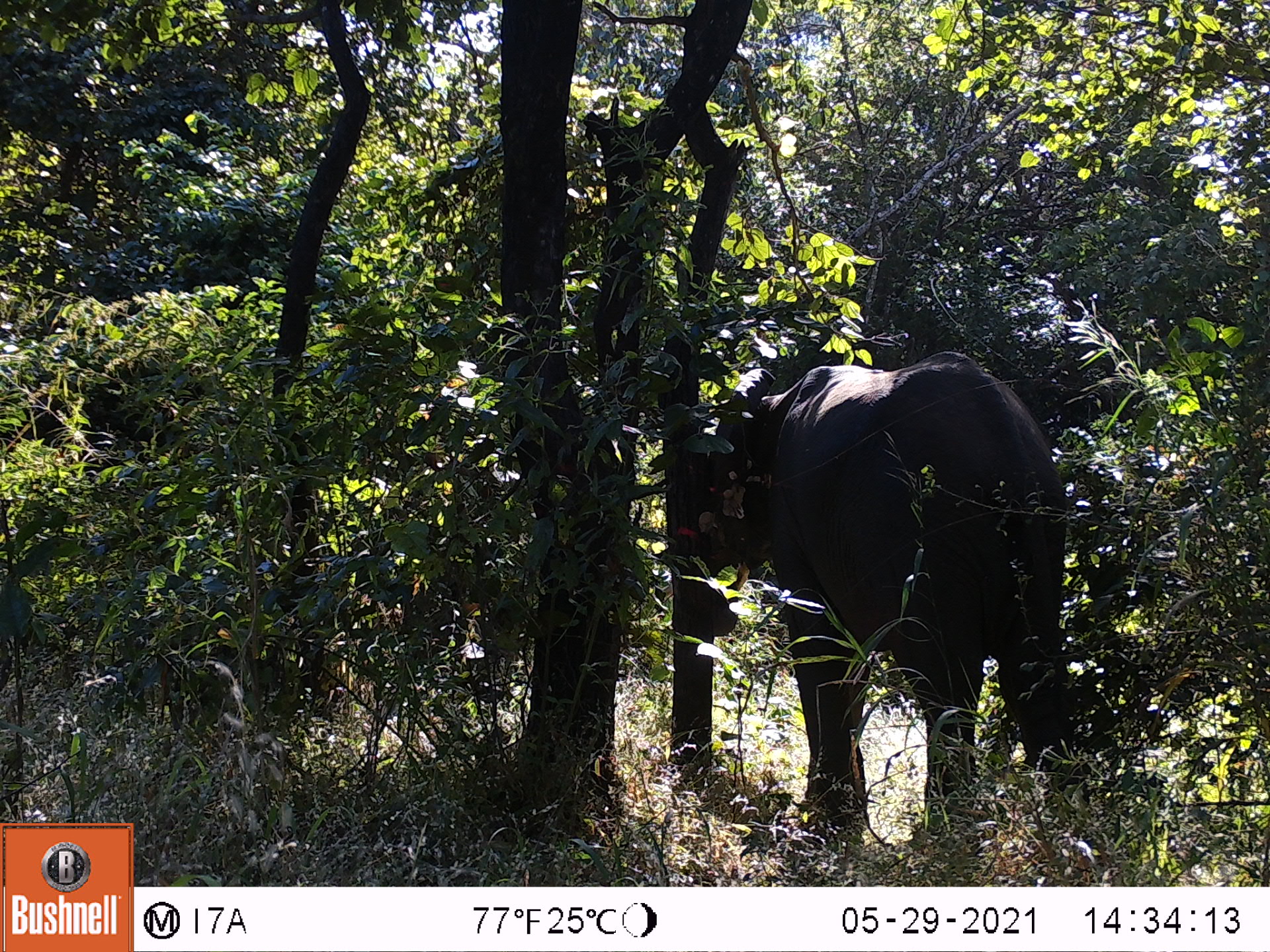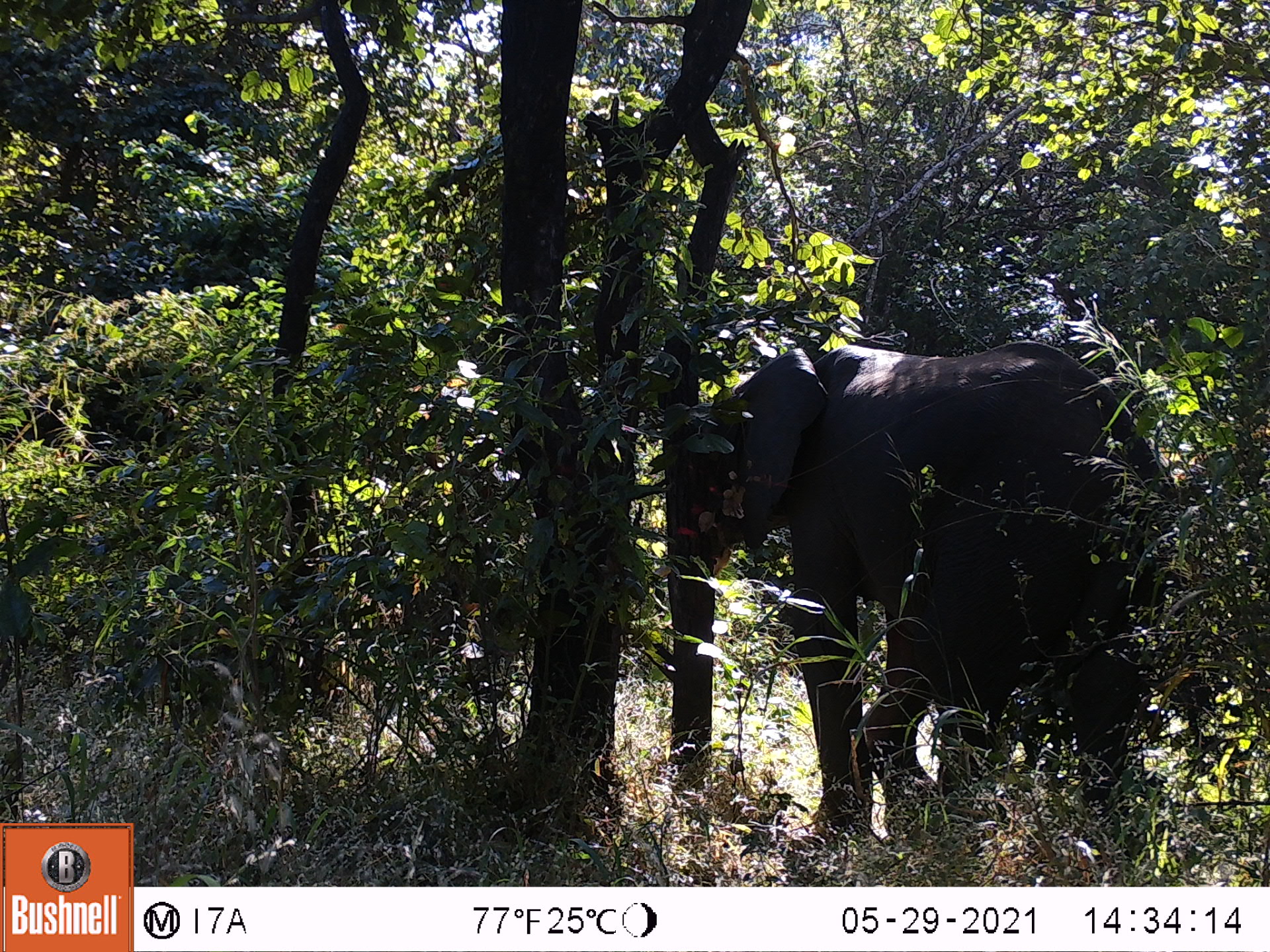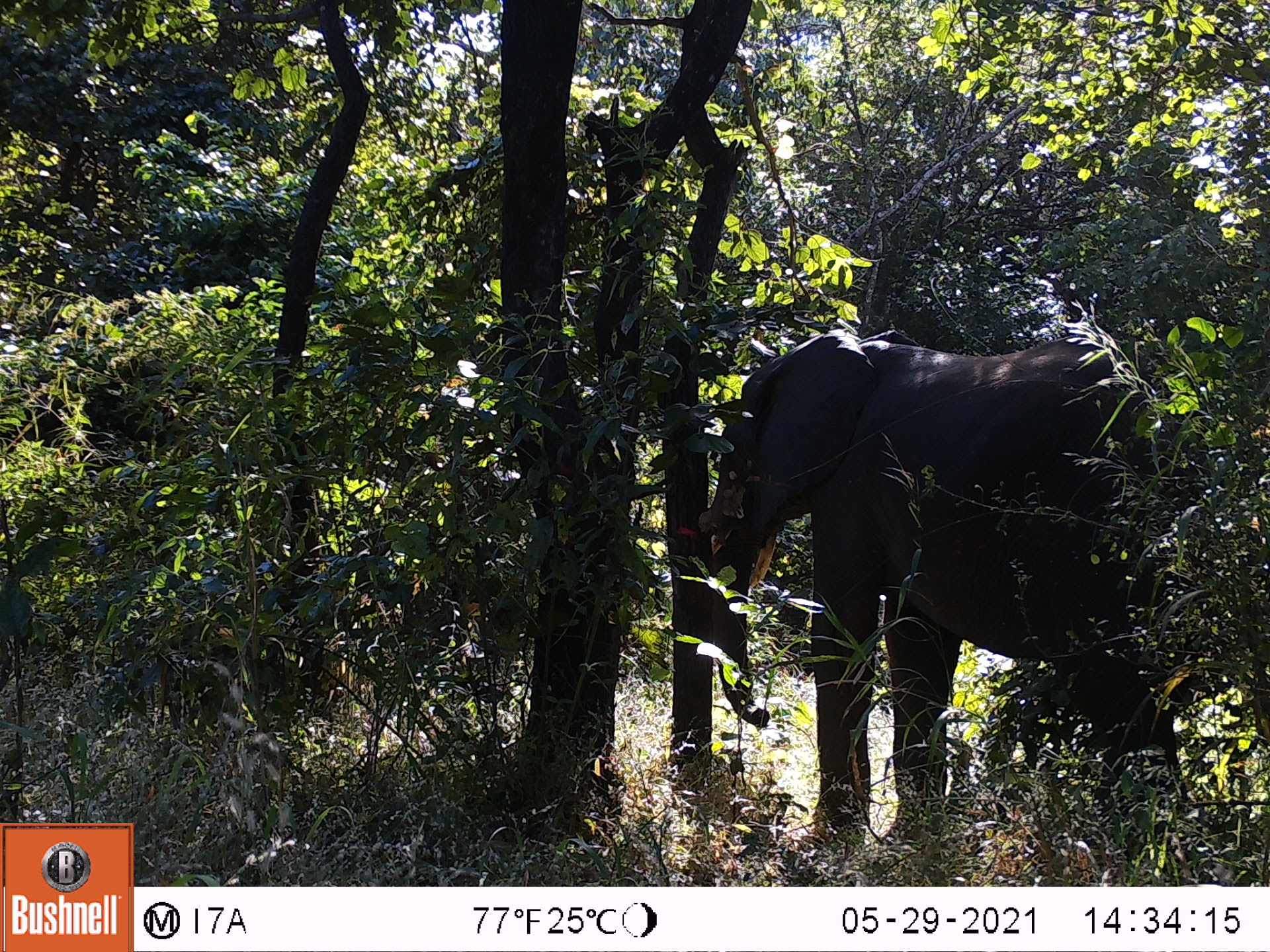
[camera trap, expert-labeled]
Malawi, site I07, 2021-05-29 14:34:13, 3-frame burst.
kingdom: Animalia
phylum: Chordata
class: Mammalia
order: Proboscidea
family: Elephantidae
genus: Loxodonta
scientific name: Loxodonta africana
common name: african savanna elephant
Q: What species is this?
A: African savanna elephant (Loxodonta africana).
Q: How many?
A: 1.